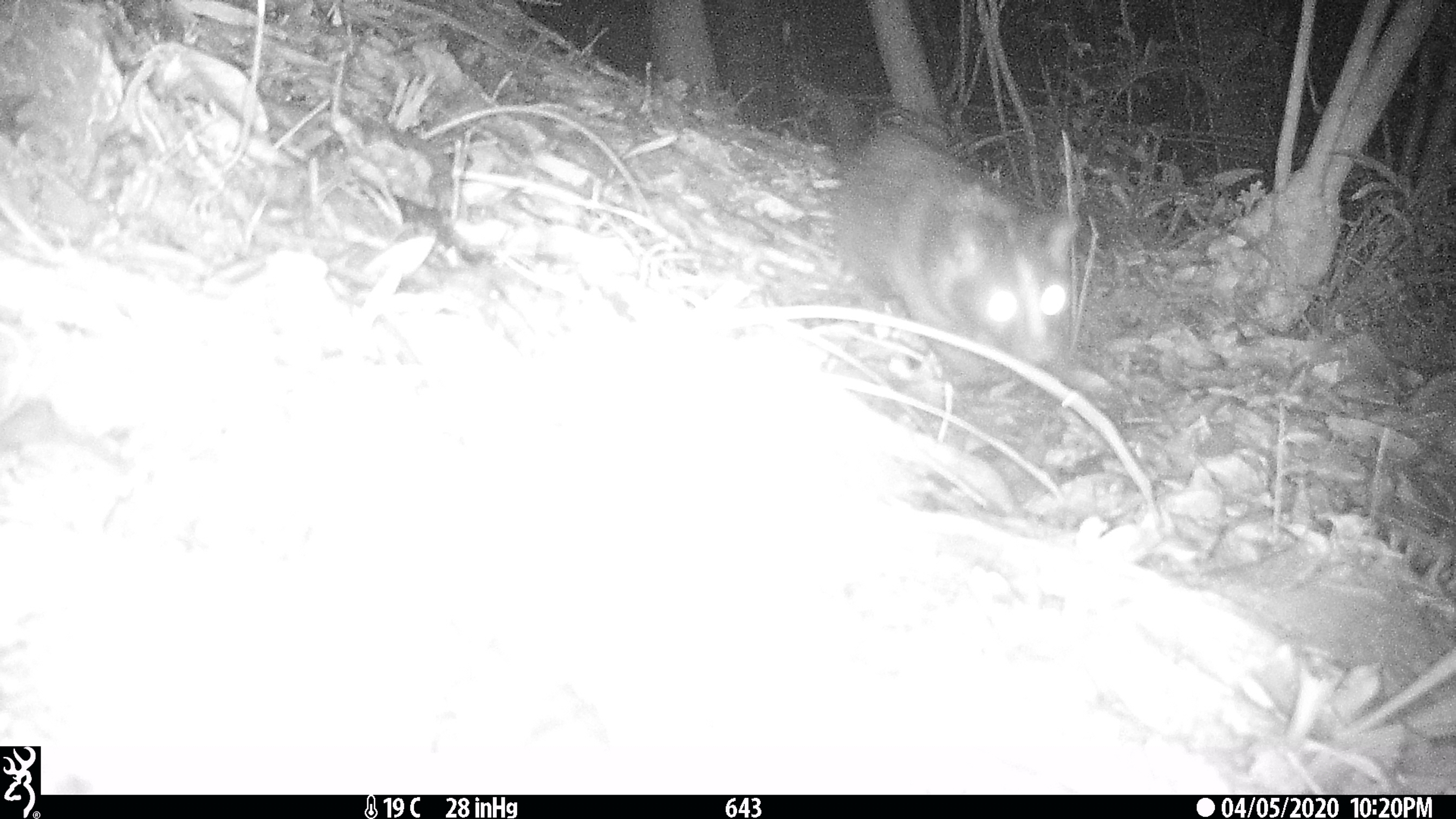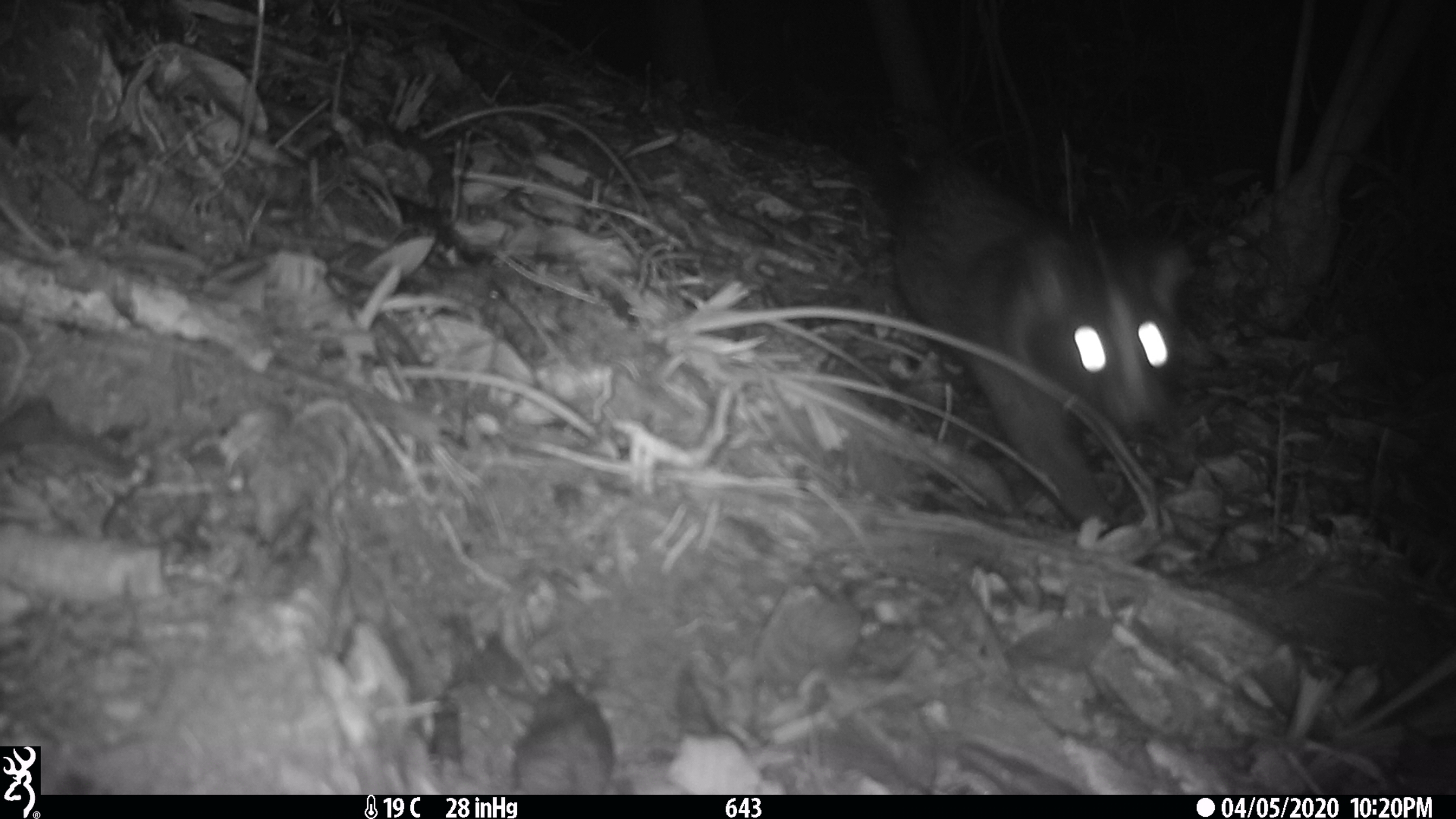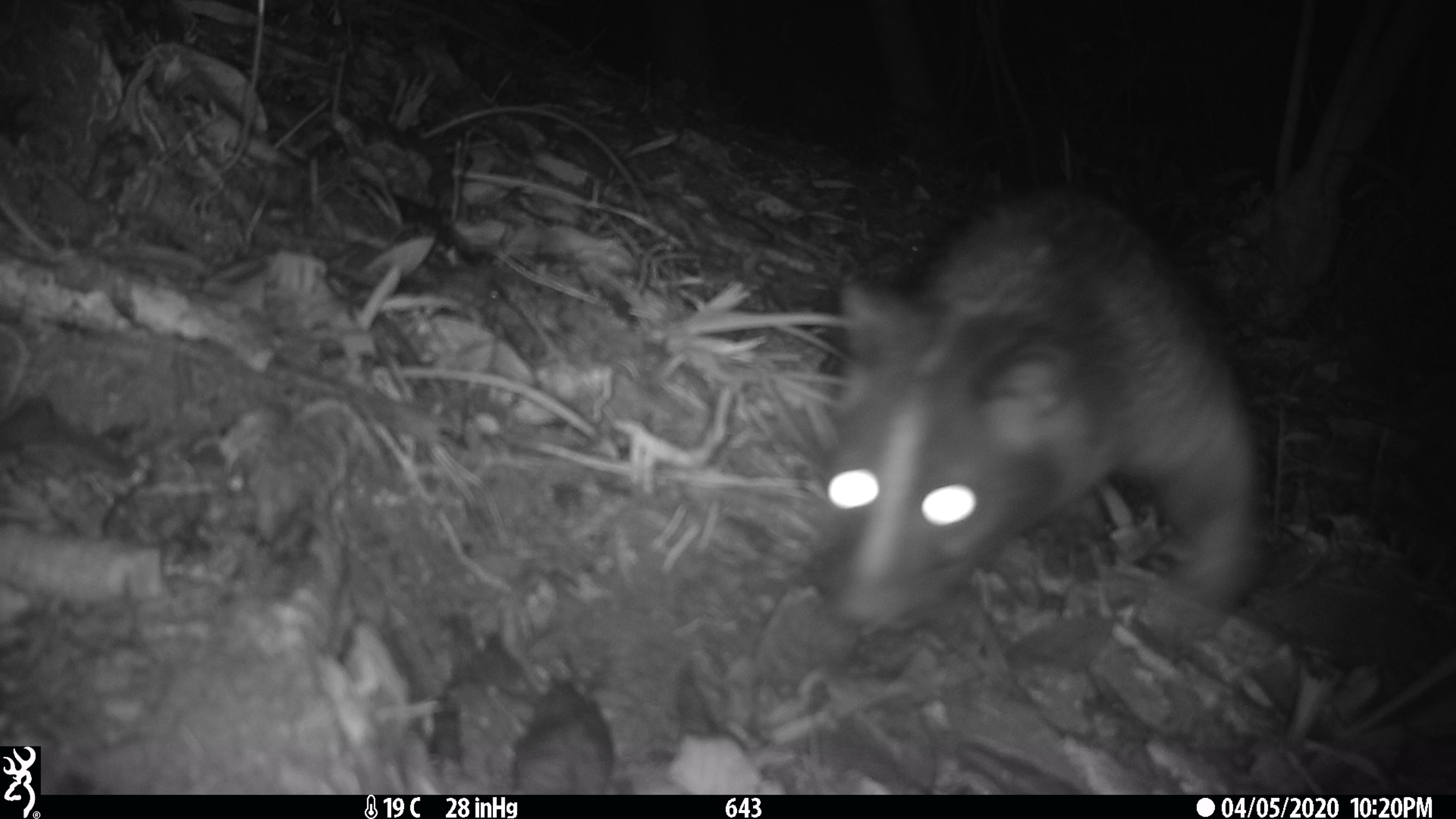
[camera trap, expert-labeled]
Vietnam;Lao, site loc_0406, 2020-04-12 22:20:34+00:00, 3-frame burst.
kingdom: Animalia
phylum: Chordata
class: Mammalia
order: Carnivora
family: Viverridae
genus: Paguma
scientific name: Paguma larvata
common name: masked palm civet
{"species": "masked palm civet (Paguma larvata)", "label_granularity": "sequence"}